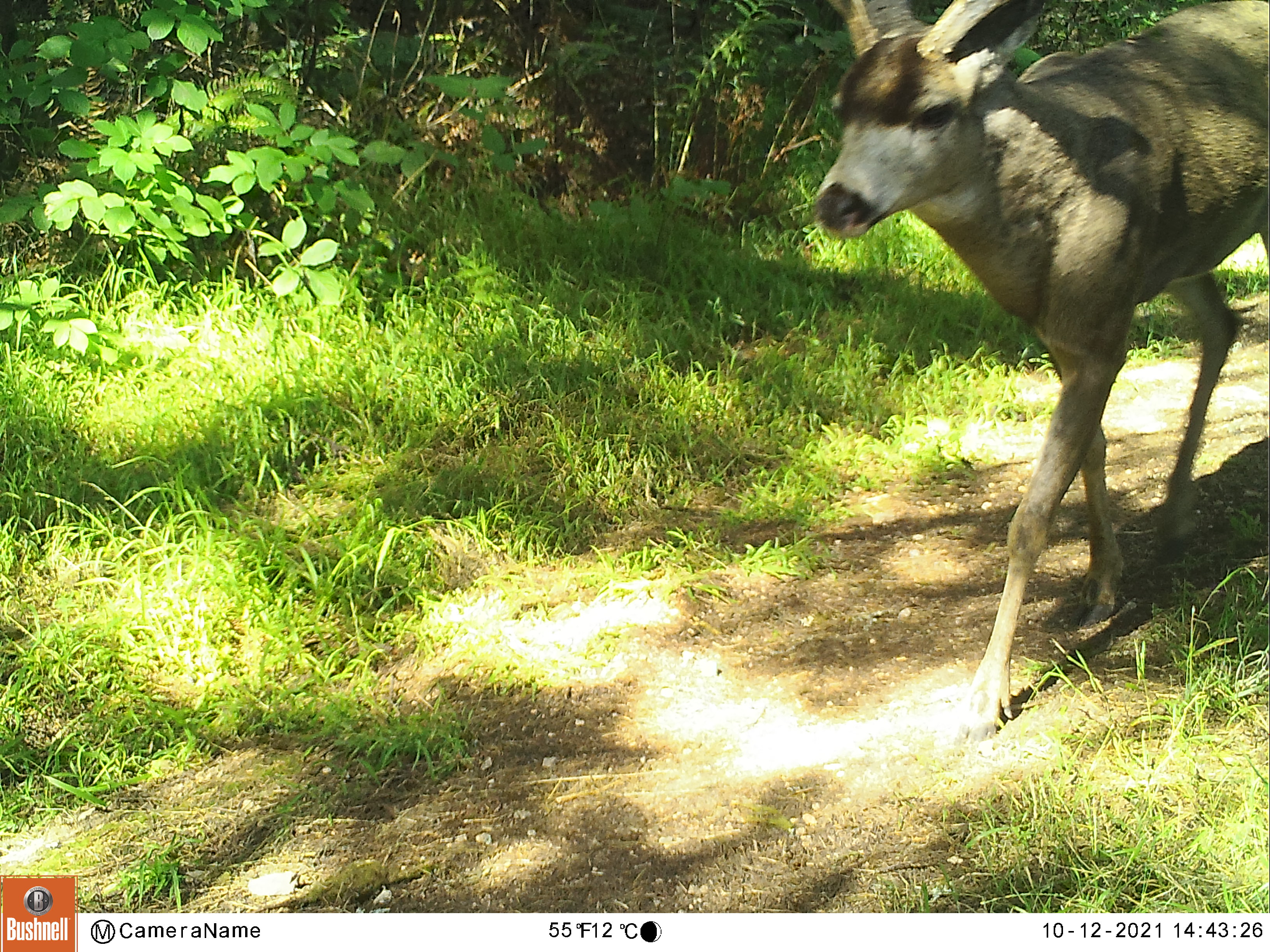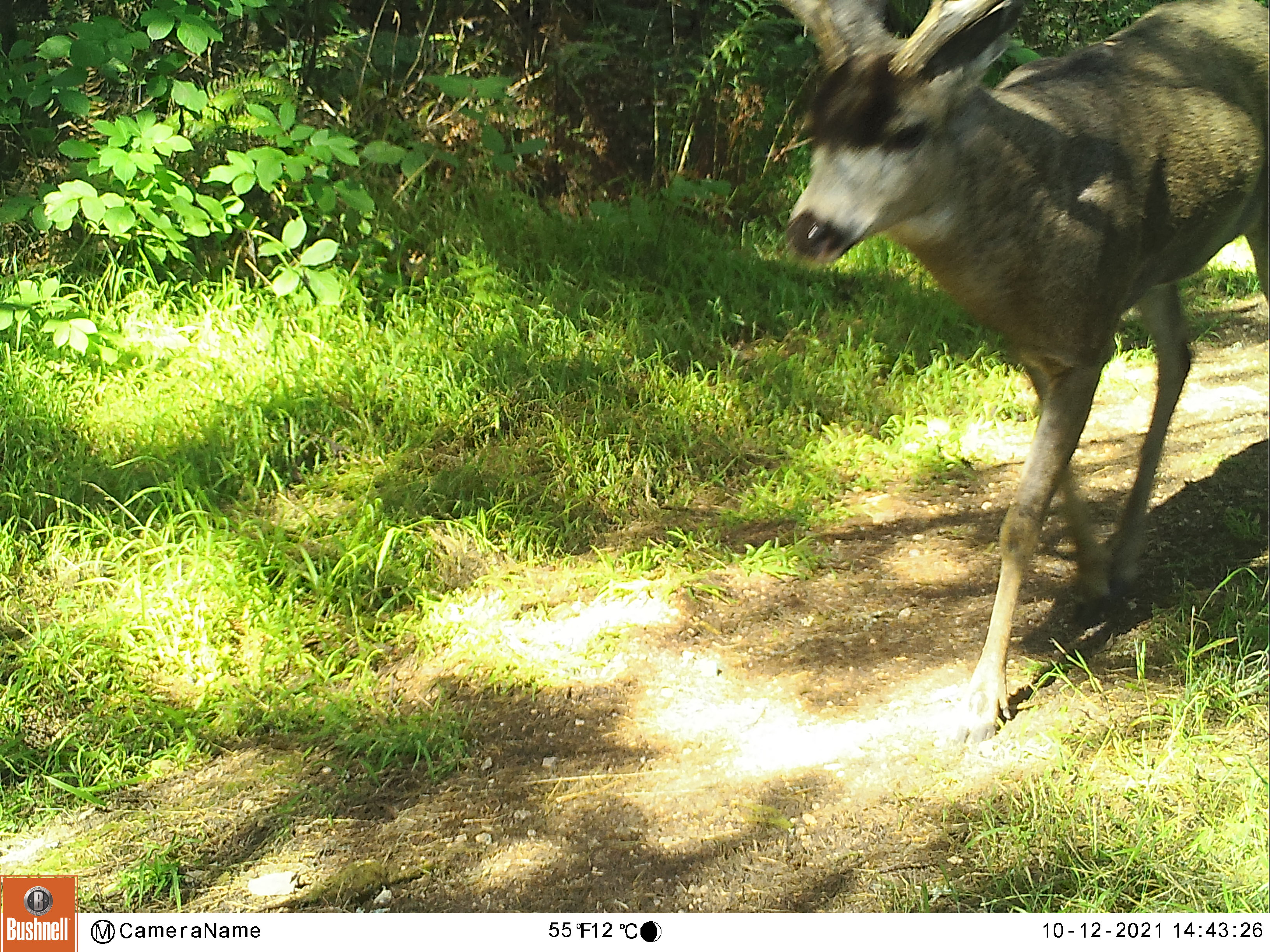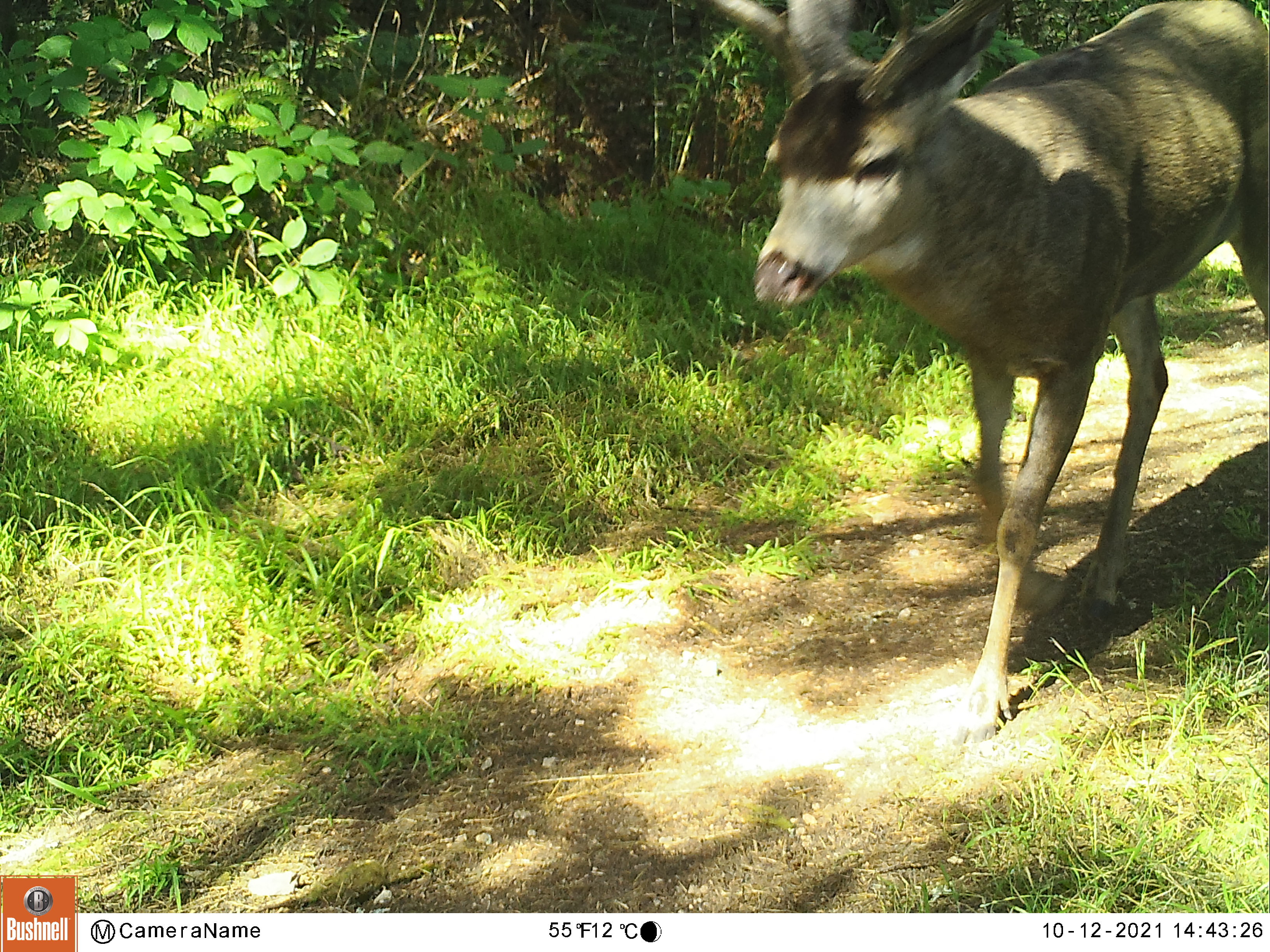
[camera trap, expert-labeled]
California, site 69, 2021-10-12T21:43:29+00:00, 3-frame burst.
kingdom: Animalia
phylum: Chordata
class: Mammalia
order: Artiodactyla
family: Cervidae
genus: Odocoileus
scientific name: Odocoileus hemionus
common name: mule deer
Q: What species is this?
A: Mule deer (Odocoileus hemionus).